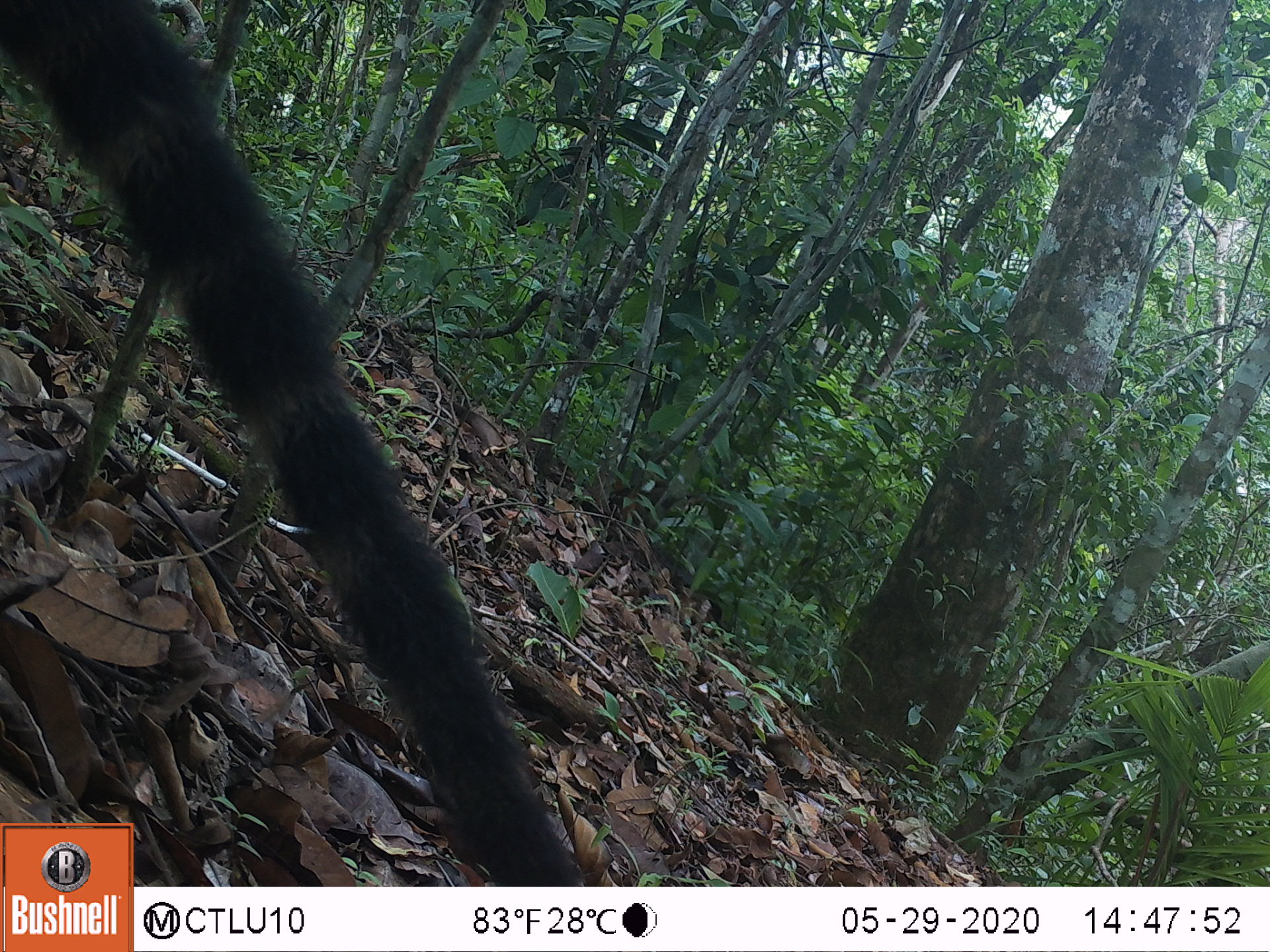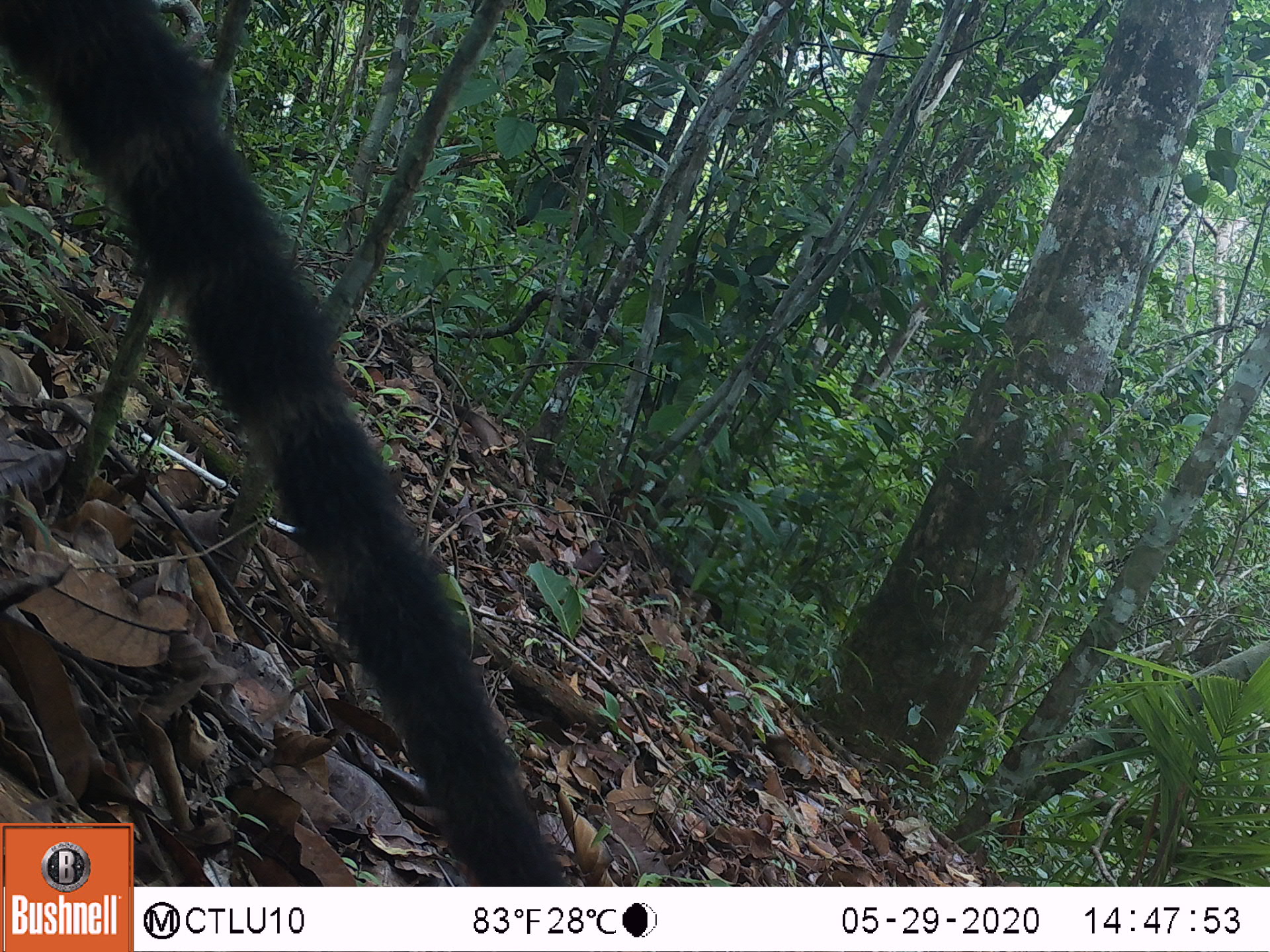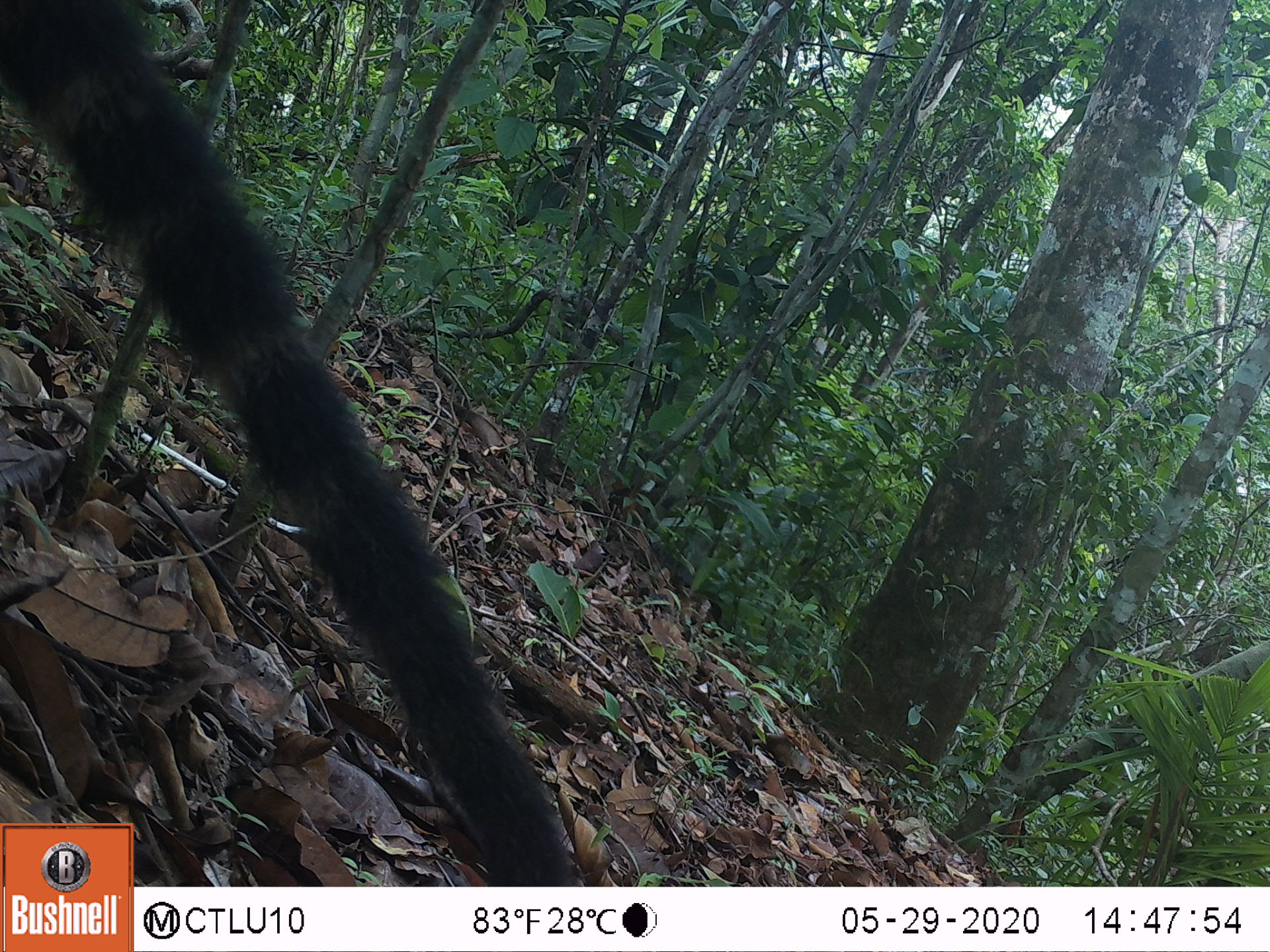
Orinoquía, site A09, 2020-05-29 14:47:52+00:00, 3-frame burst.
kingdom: Animalia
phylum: Chordata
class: Mammalia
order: Carnivora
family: Procyonidae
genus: Nasua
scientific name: Nasua nasua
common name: south american coati